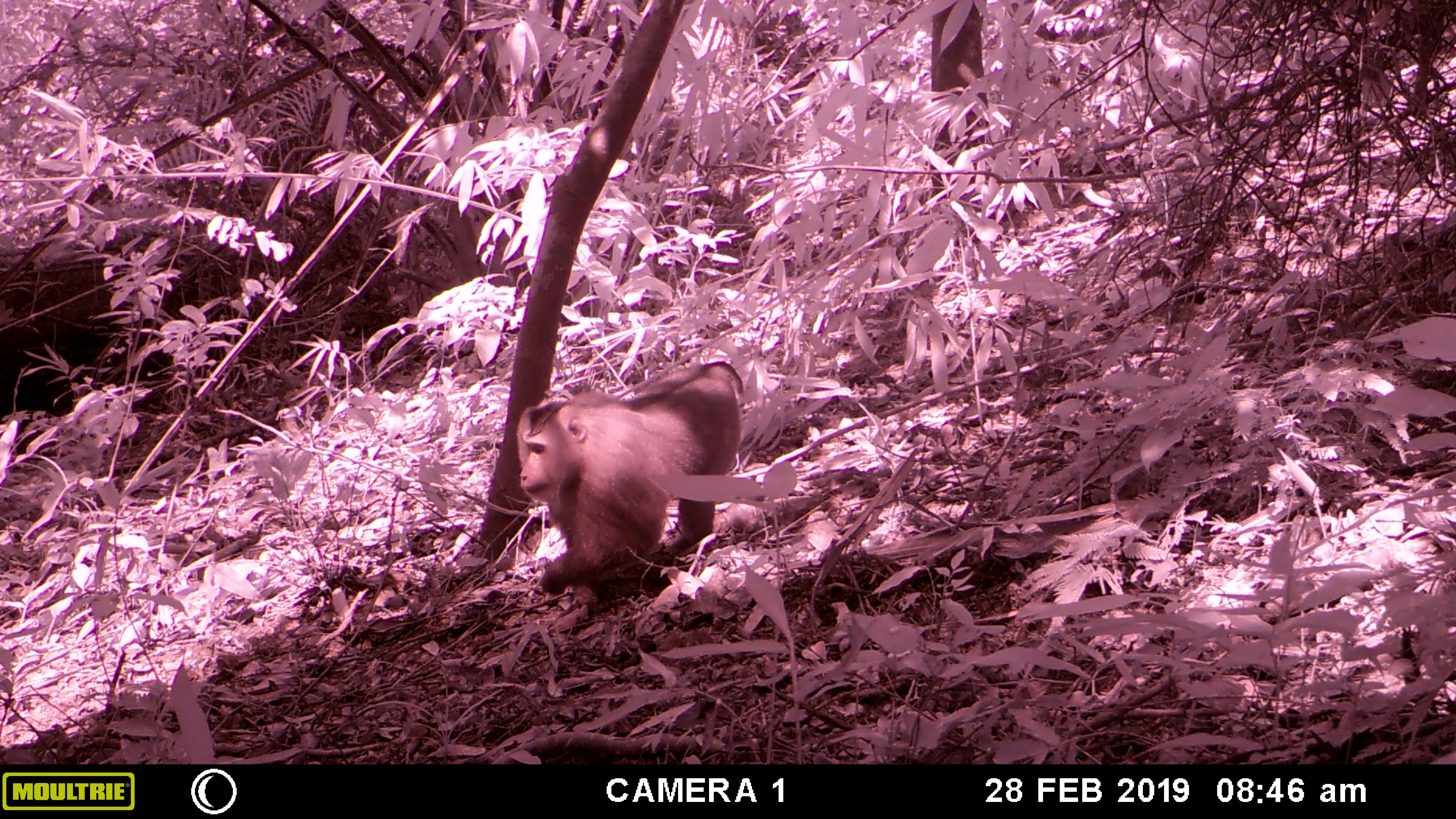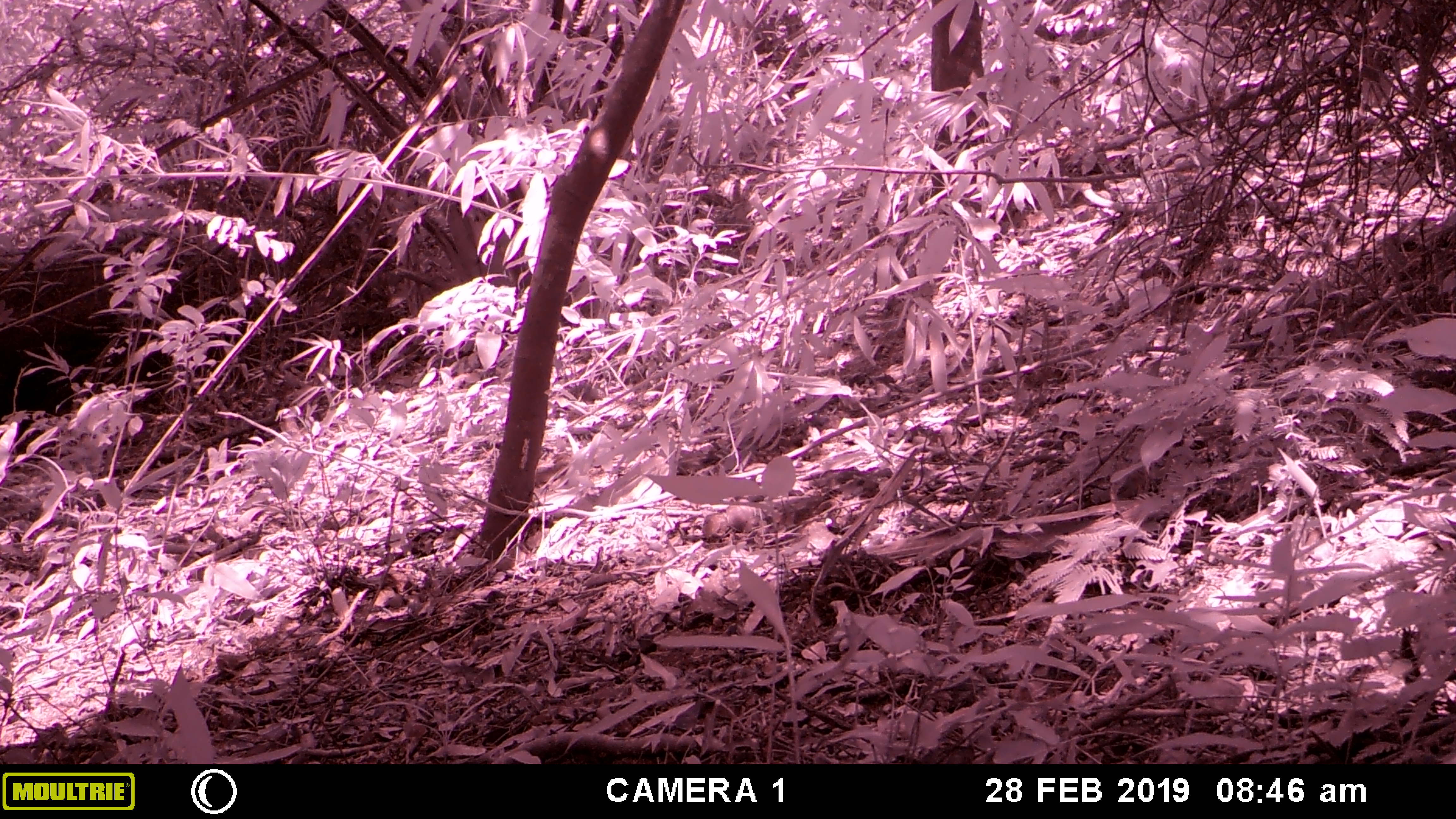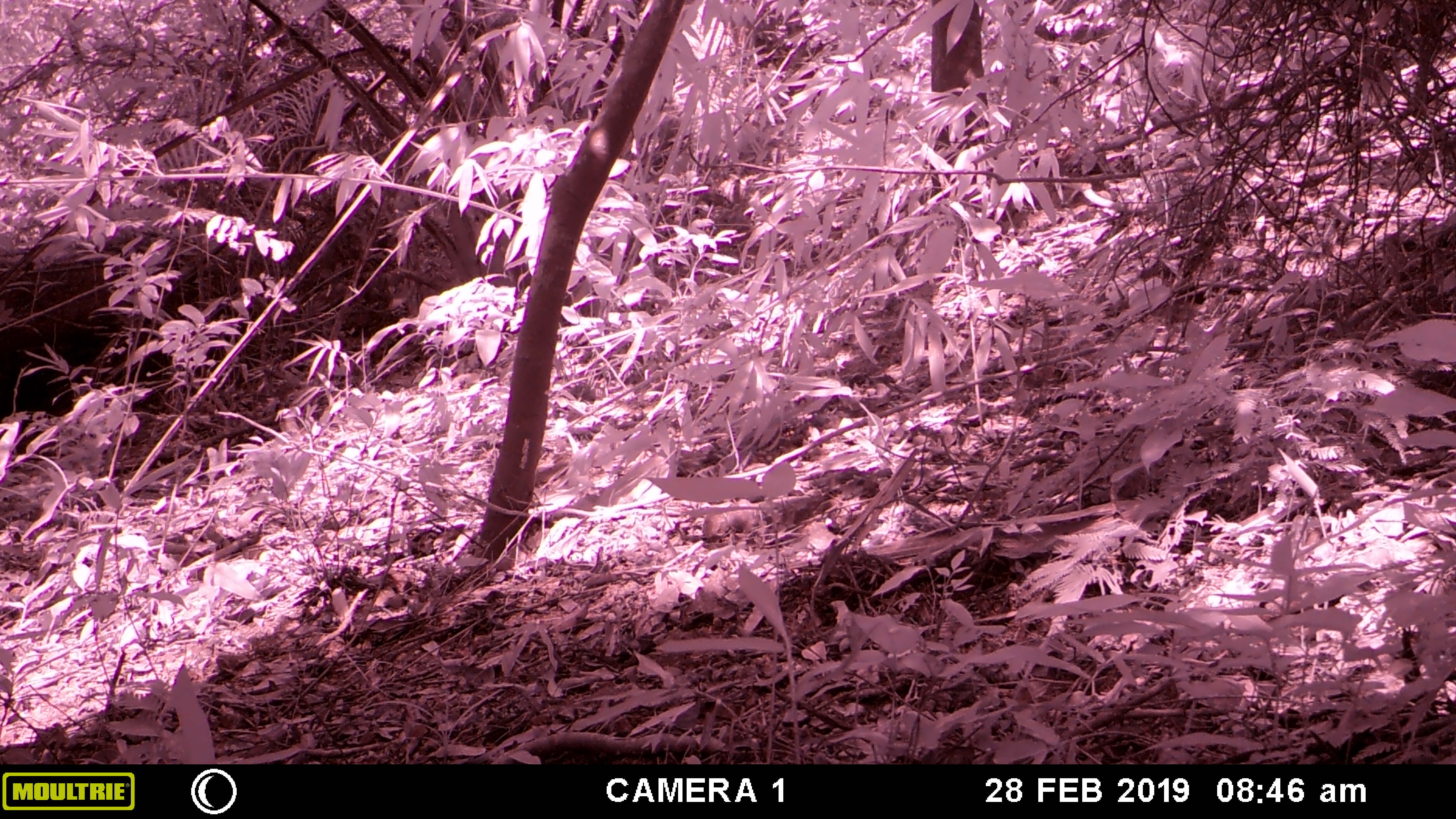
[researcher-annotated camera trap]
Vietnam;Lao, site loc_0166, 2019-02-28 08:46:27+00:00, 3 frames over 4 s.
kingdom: Animalia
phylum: Chordata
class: Mammalia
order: Primates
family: Cercopithecidae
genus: Macaca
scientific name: Macaca nemestrina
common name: pig-tailed macaque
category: pig tailed macaque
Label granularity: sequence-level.